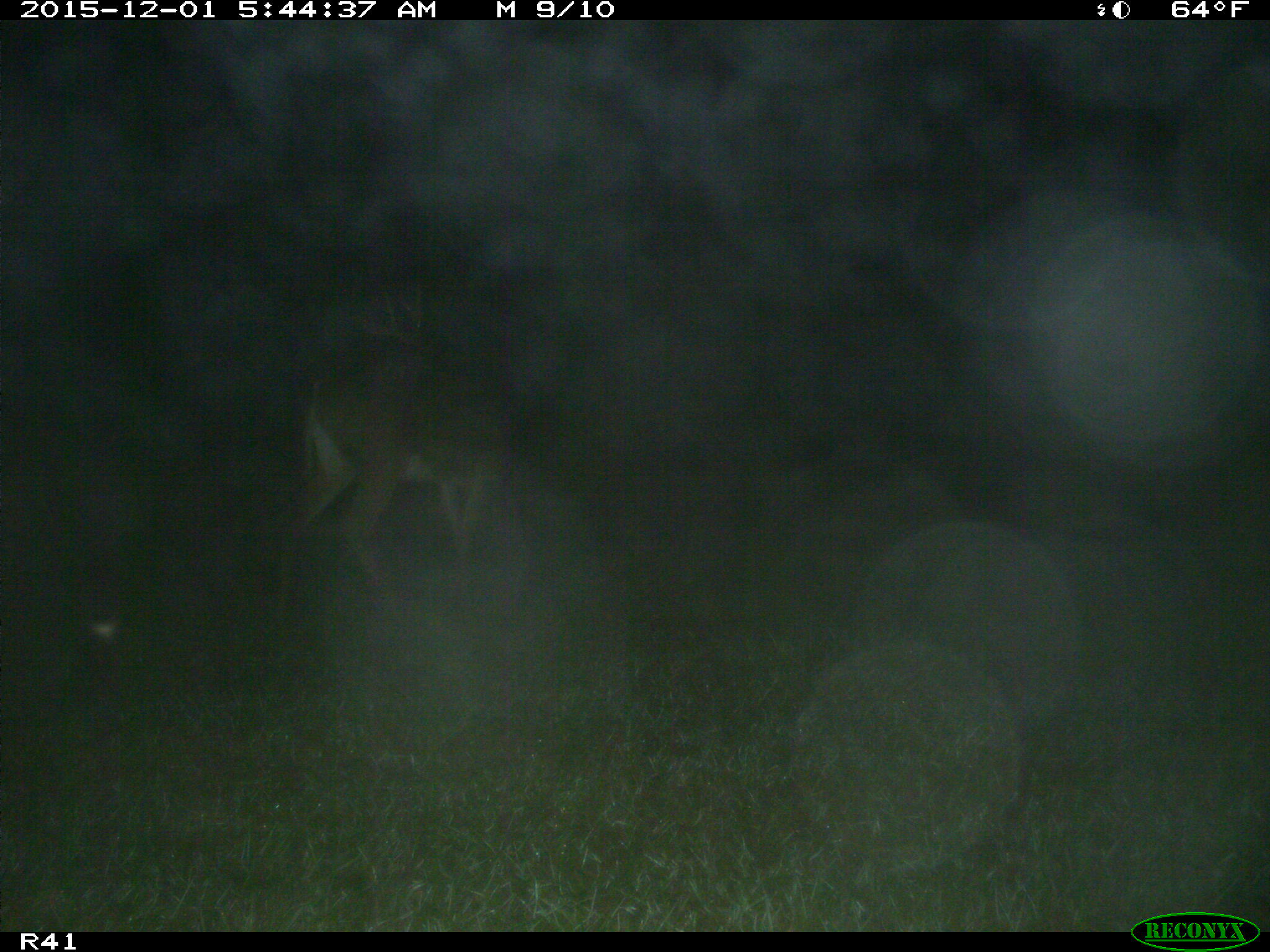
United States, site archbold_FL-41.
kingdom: Animalia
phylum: Chordata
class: Mammalia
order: Artiodactyla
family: Cervidae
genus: Odocoileus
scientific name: Odocoileus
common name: deer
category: unidentified deer